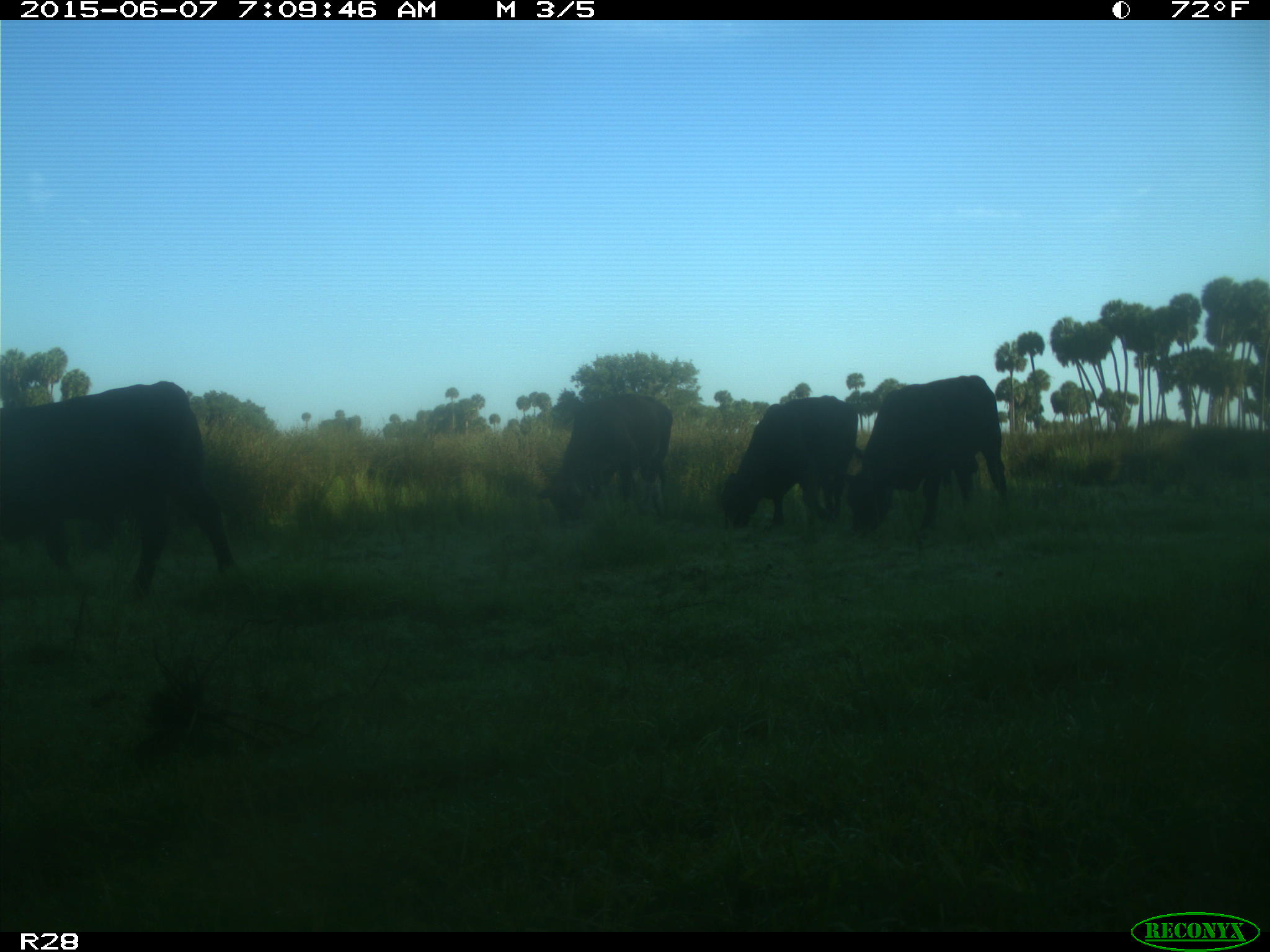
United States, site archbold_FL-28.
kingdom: Animalia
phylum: Chordata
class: Mammalia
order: Artiodactyla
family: Bovidae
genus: Bos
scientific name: Bos taurus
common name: domestic cow